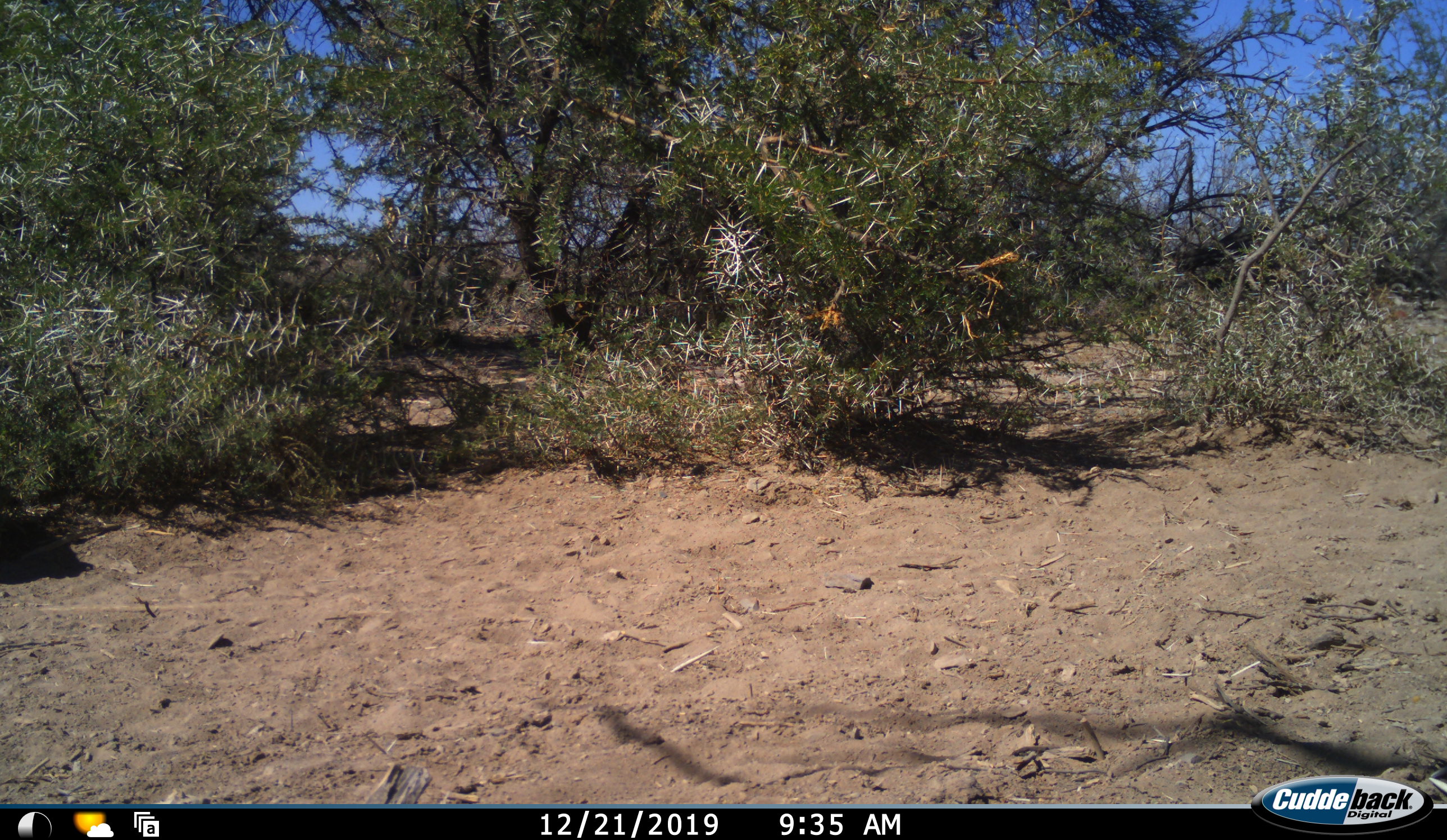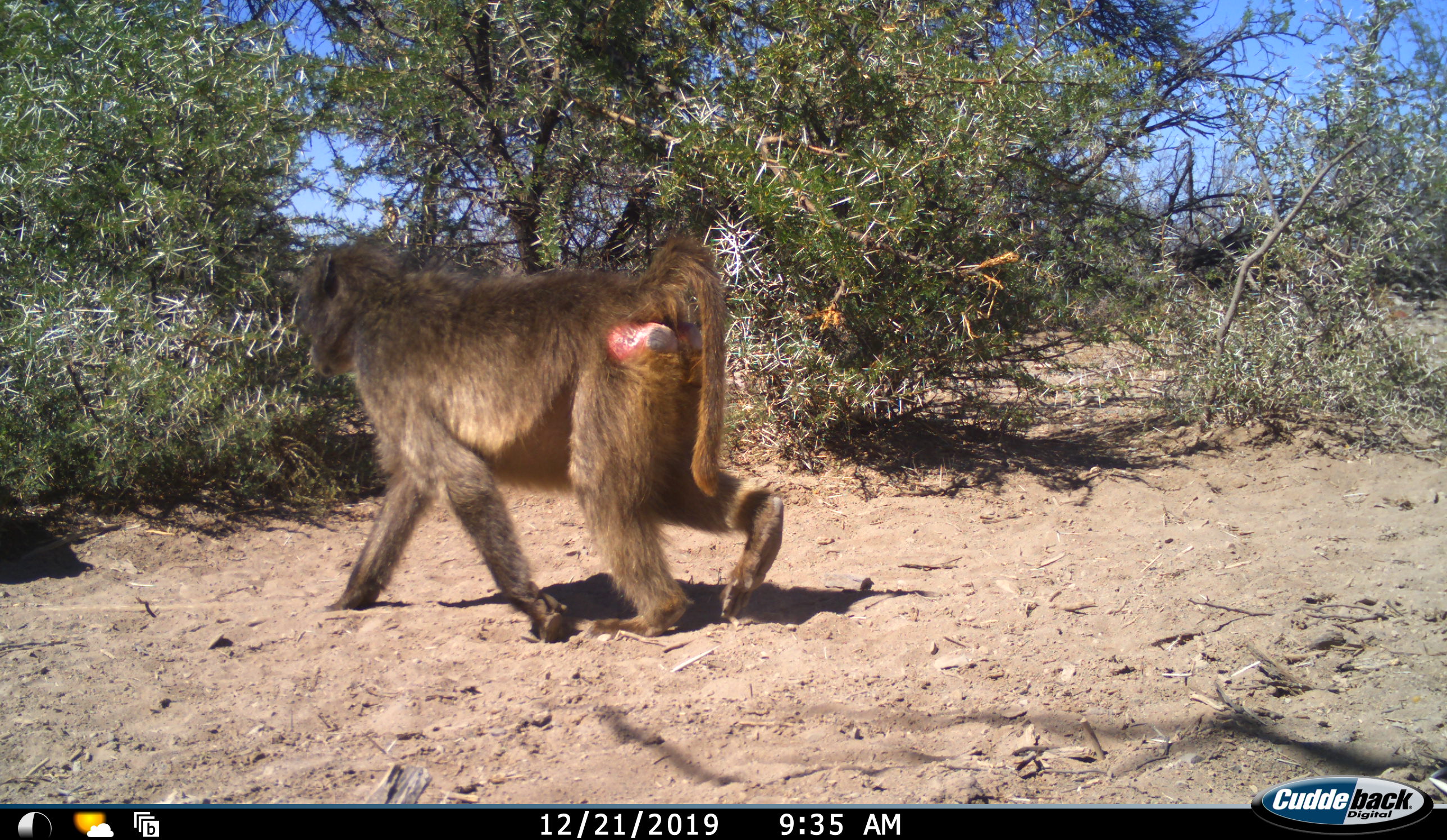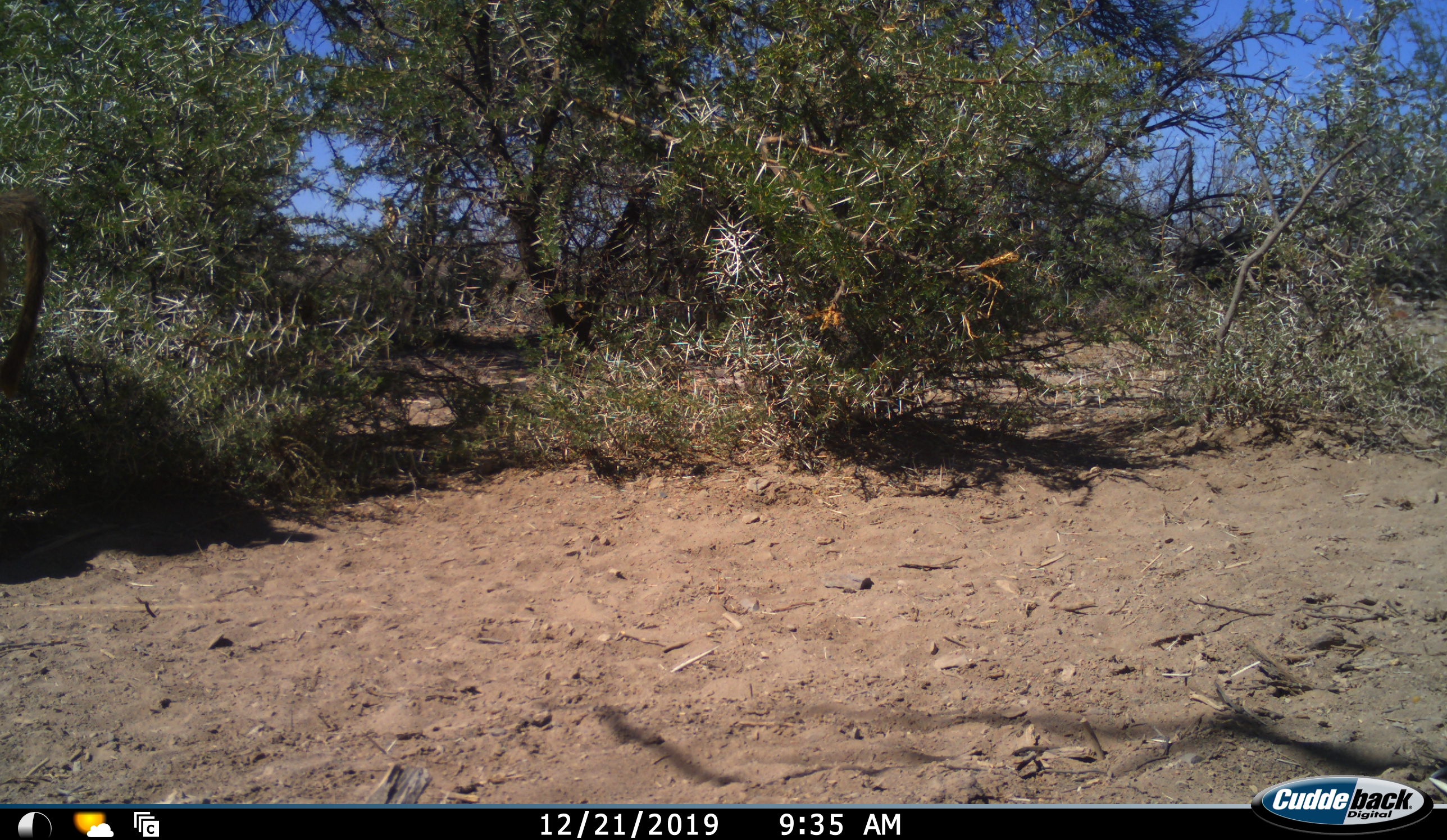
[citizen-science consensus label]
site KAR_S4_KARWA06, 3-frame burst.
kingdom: Animalia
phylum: Chordata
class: Mammalia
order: Primates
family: Cercopithecidae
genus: Papio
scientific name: Papio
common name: baboon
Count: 1.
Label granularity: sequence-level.